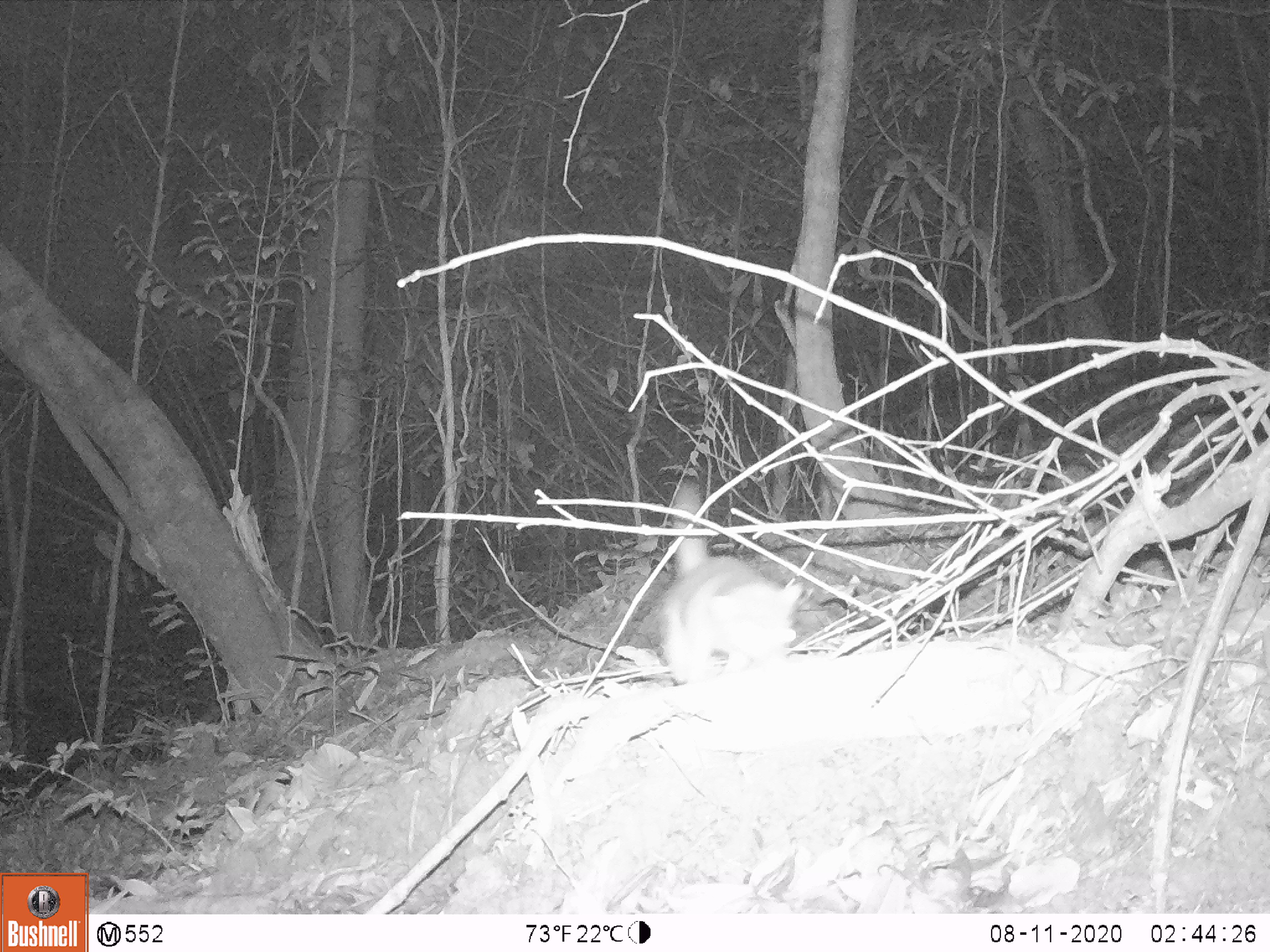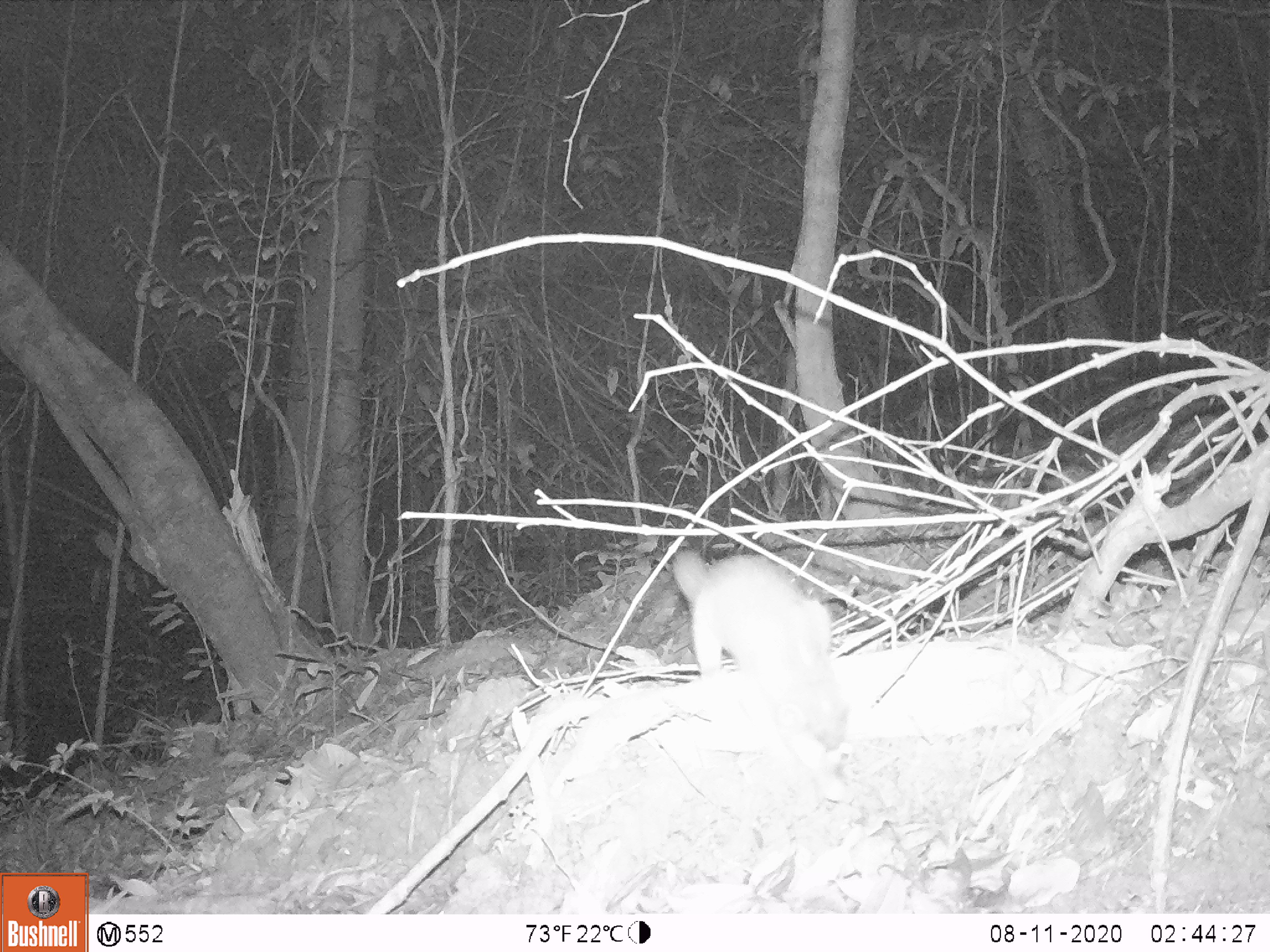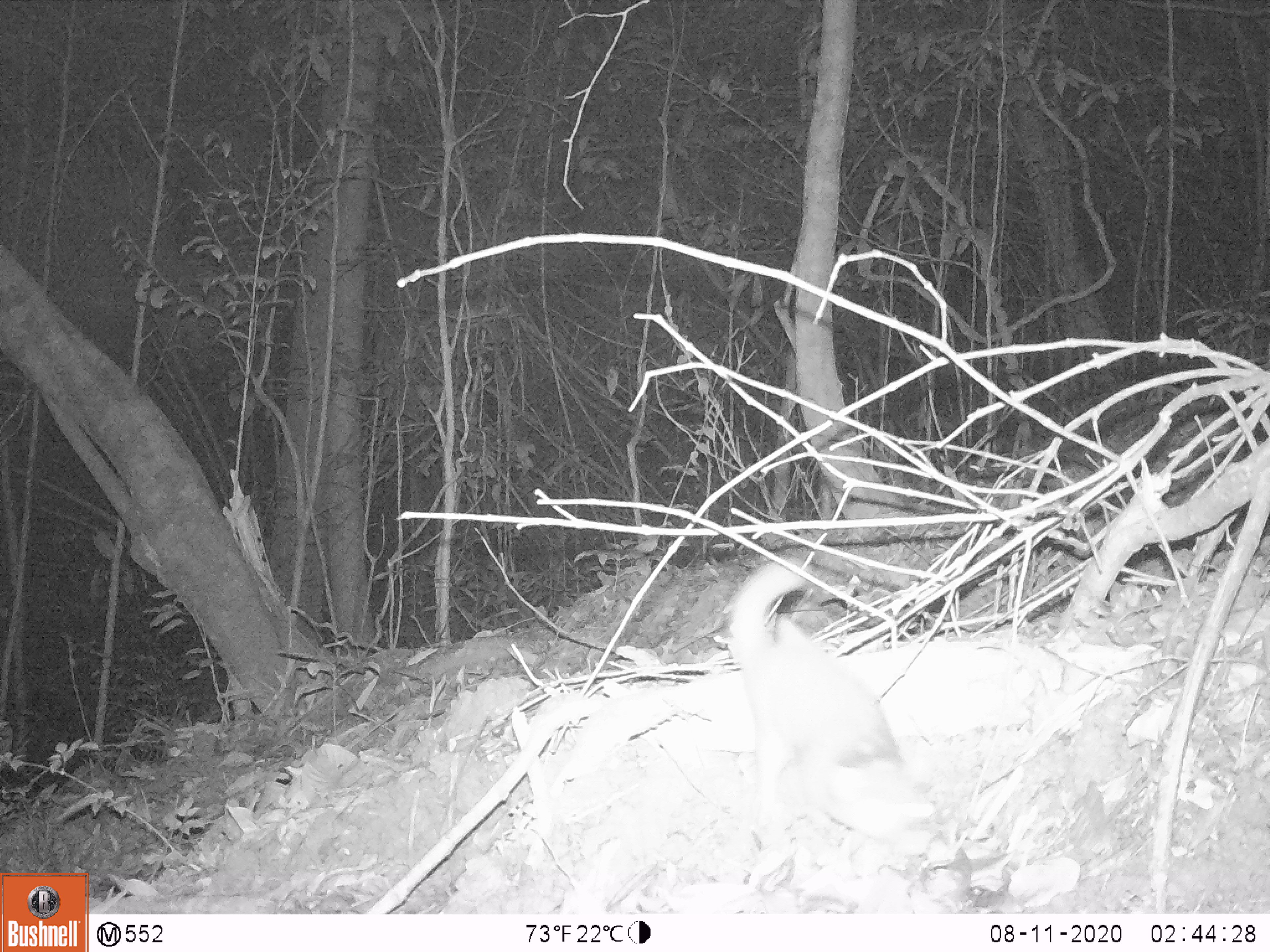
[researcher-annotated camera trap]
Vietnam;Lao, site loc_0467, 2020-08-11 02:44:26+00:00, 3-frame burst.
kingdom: Animalia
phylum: Chordata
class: Mammalia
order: Carnivora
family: Mustelidae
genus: Melogale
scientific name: Melogale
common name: ferret badger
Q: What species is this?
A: Ferret badger (Melogale).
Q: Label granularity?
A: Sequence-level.